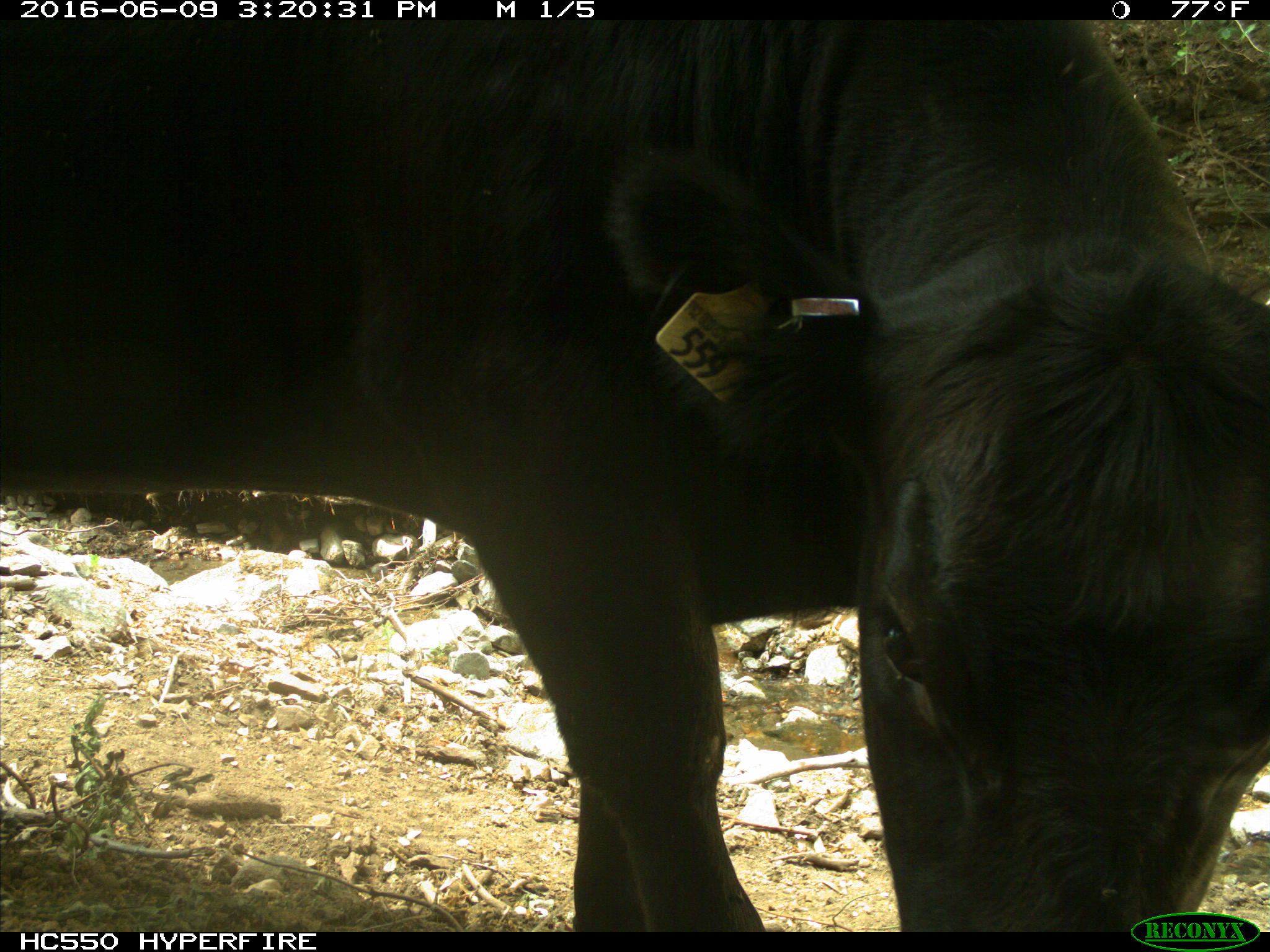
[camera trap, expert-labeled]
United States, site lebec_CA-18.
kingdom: Animalia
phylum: Chordata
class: Mammalia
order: Artiodactyla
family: Bovidae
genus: Bos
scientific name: Bos taurus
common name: domestic cow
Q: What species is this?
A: Bos taurus (domestic cow).